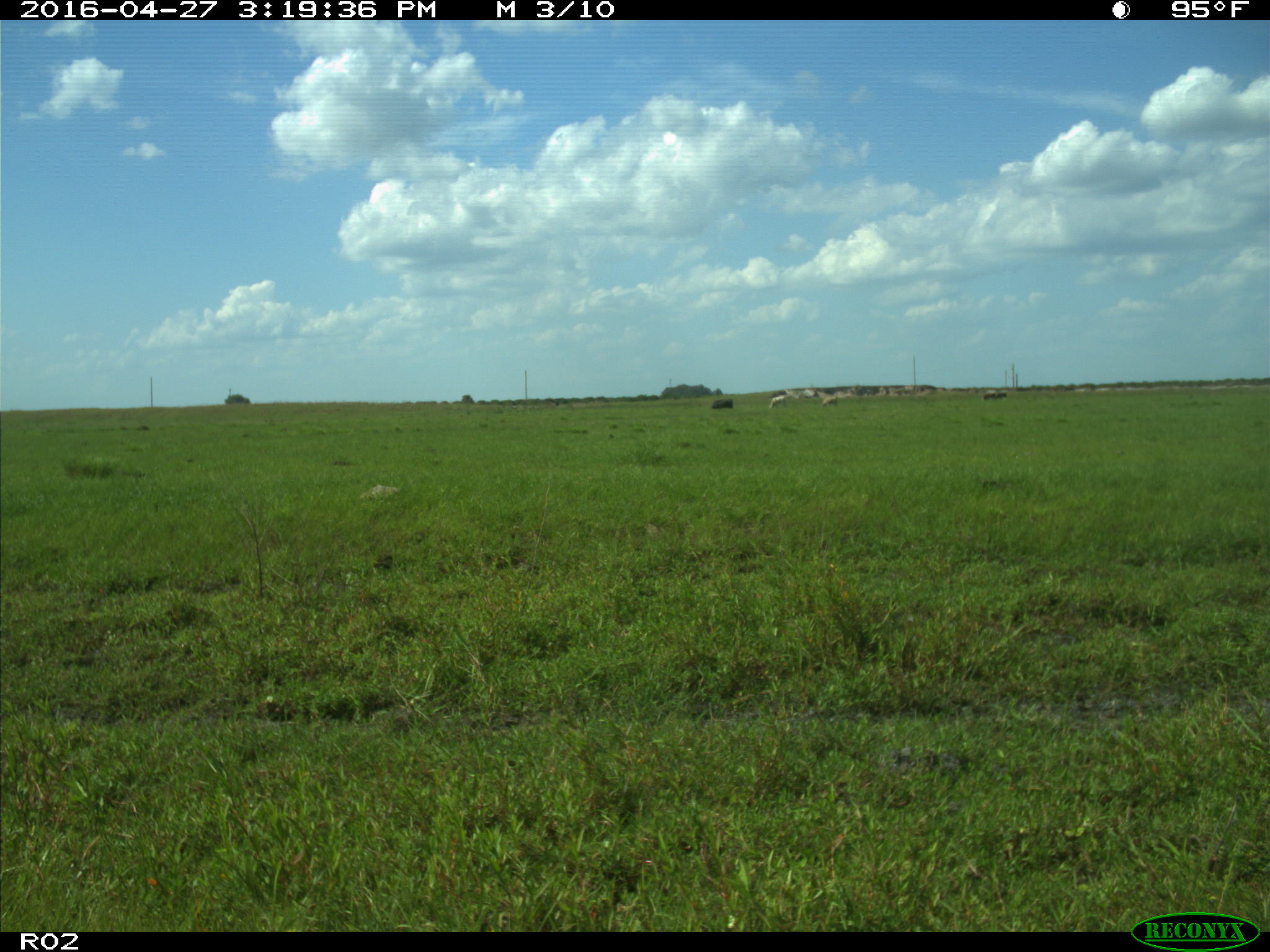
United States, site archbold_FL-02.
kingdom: Animalia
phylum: Chordata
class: Mammalia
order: Artiodactyla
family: Bovidae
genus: Bos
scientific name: Bos taurus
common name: domestic cow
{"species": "Bos taurus (domestic cow)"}